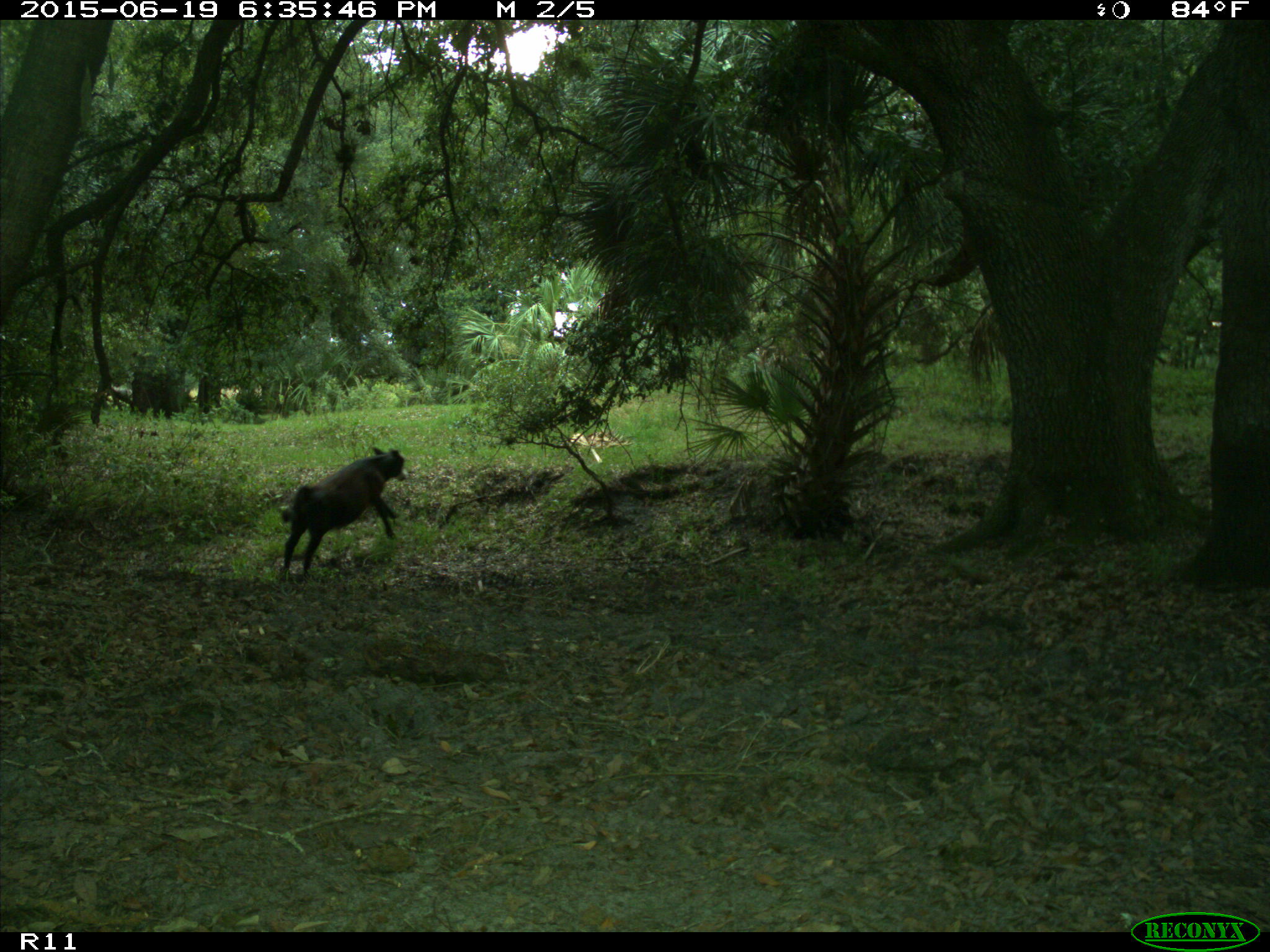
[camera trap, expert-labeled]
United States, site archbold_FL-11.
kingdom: Animalia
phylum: Chordata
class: Mammalia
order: Artiodactyla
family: Bovidae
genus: Bos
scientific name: Bos taurus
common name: domestic cow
Bos taurus (domestic cow).